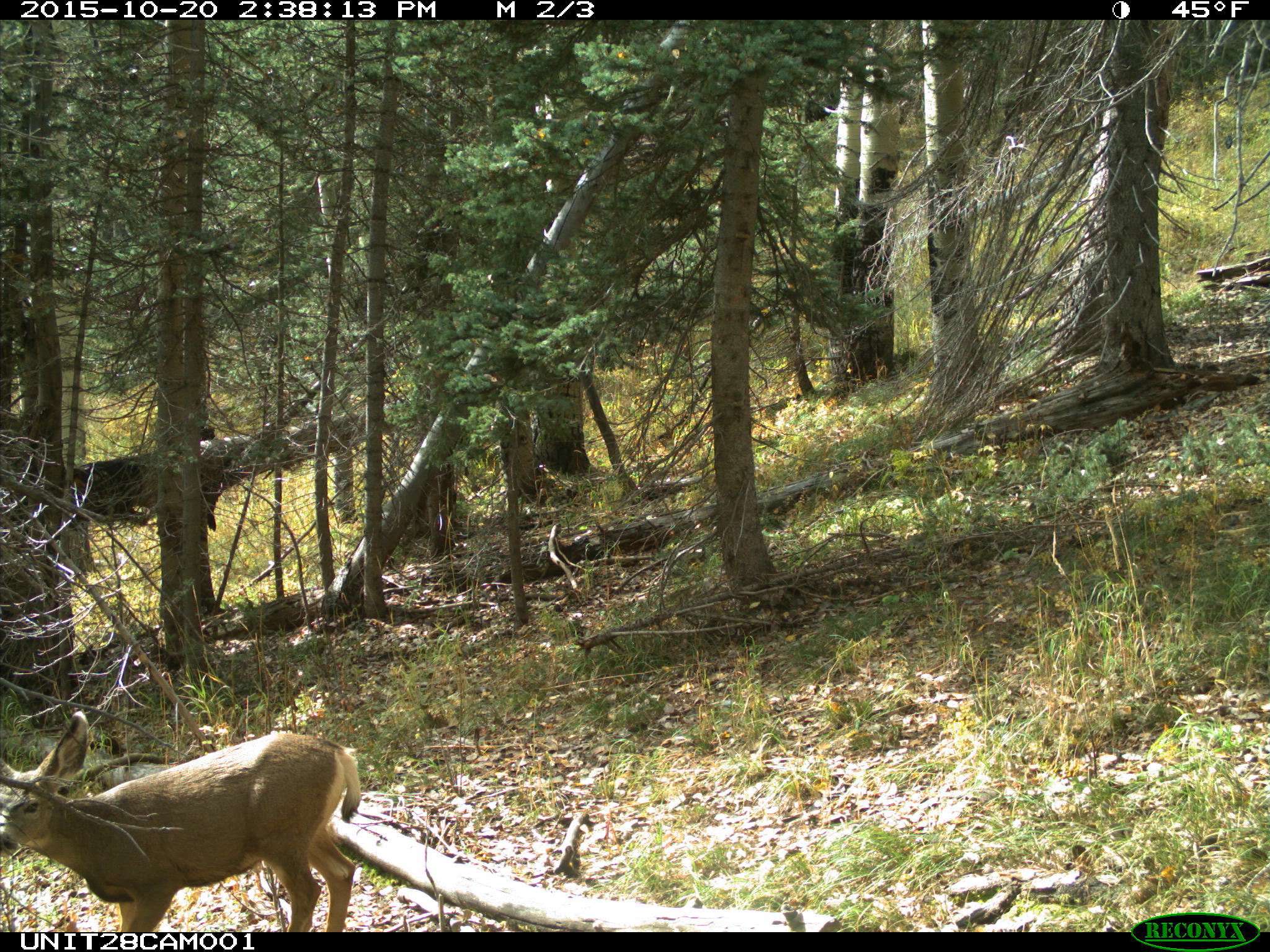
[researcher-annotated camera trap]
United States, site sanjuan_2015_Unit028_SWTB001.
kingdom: Animalia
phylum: Chordata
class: Mammalia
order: Artiodactyla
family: Cervidae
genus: Odocoileus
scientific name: Odocoileus hemionus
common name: mule deer